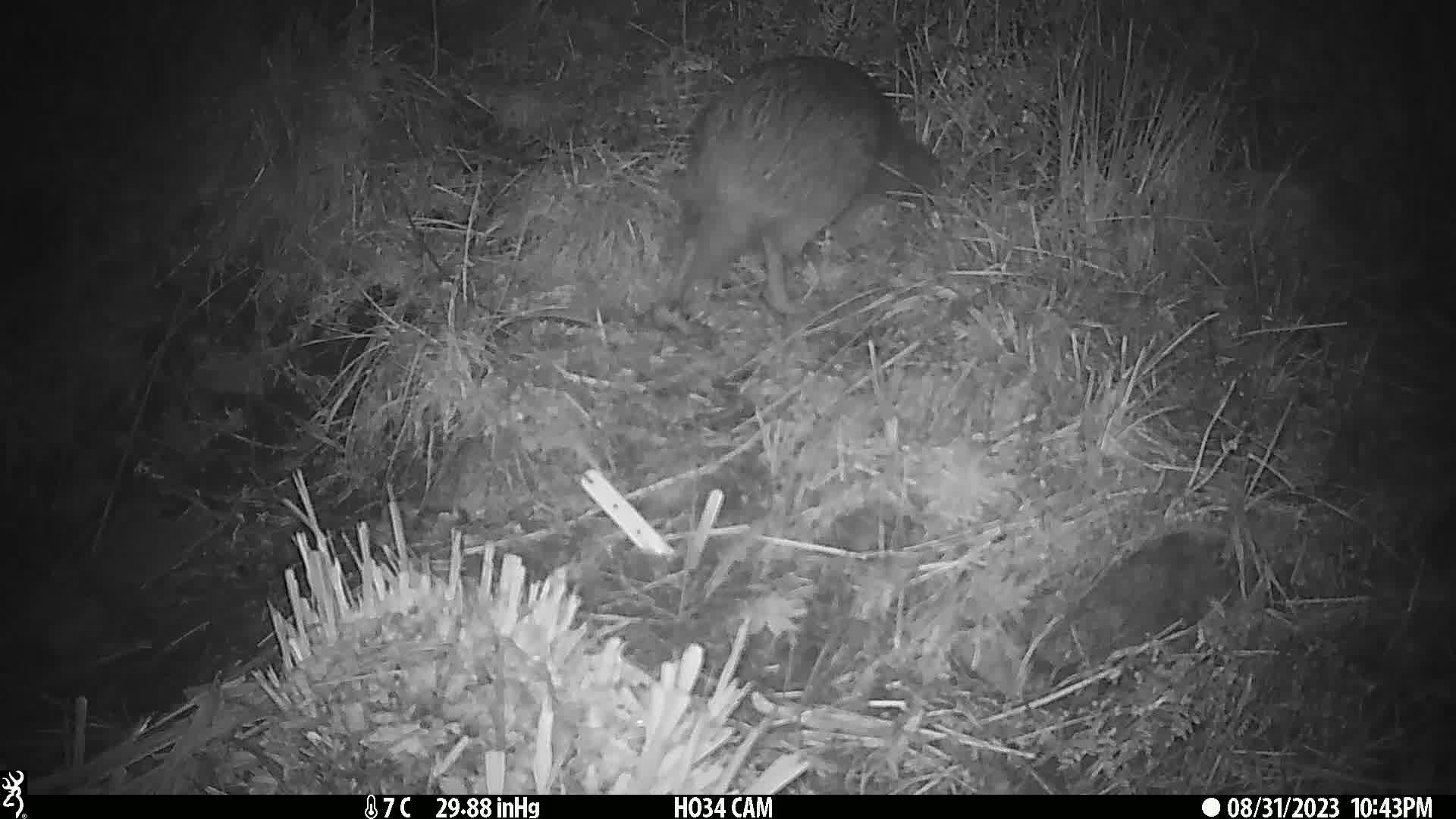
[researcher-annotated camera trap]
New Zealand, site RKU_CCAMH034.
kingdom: Animalia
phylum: Chordata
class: Aves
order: Apterygiformes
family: Apterygidae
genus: Apteryx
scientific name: Apteryx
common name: kiwi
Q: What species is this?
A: Kiwi (Apteryx).